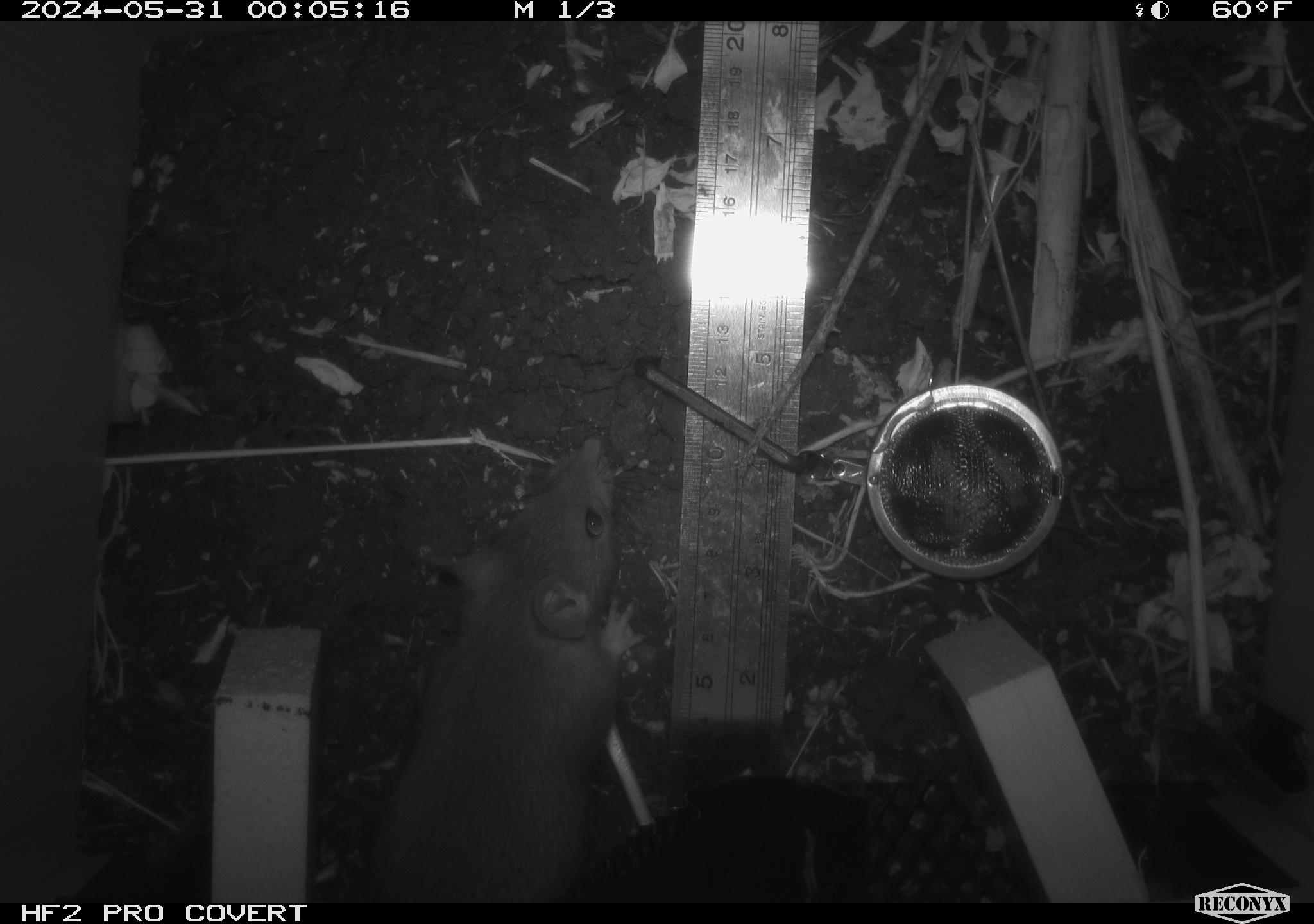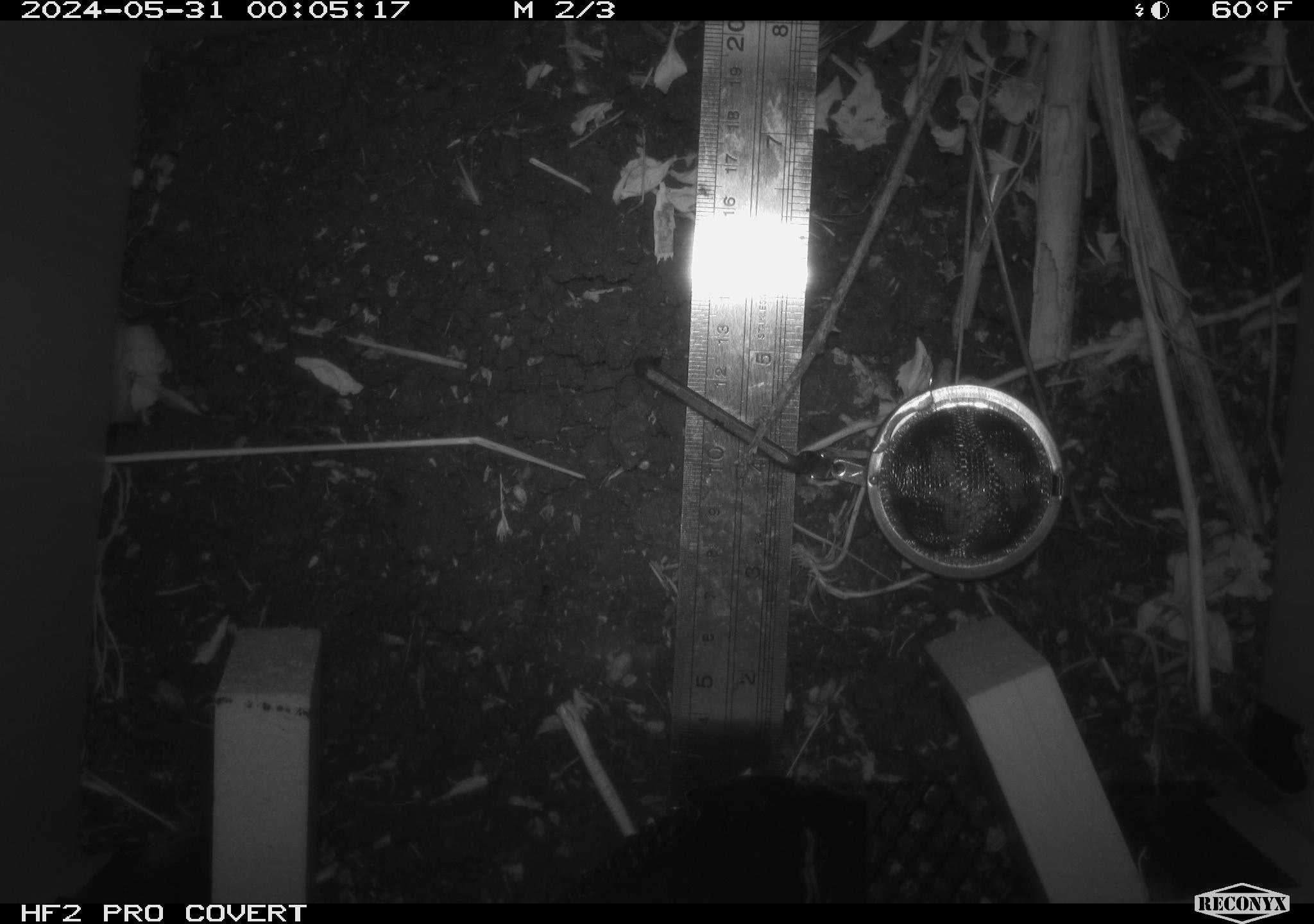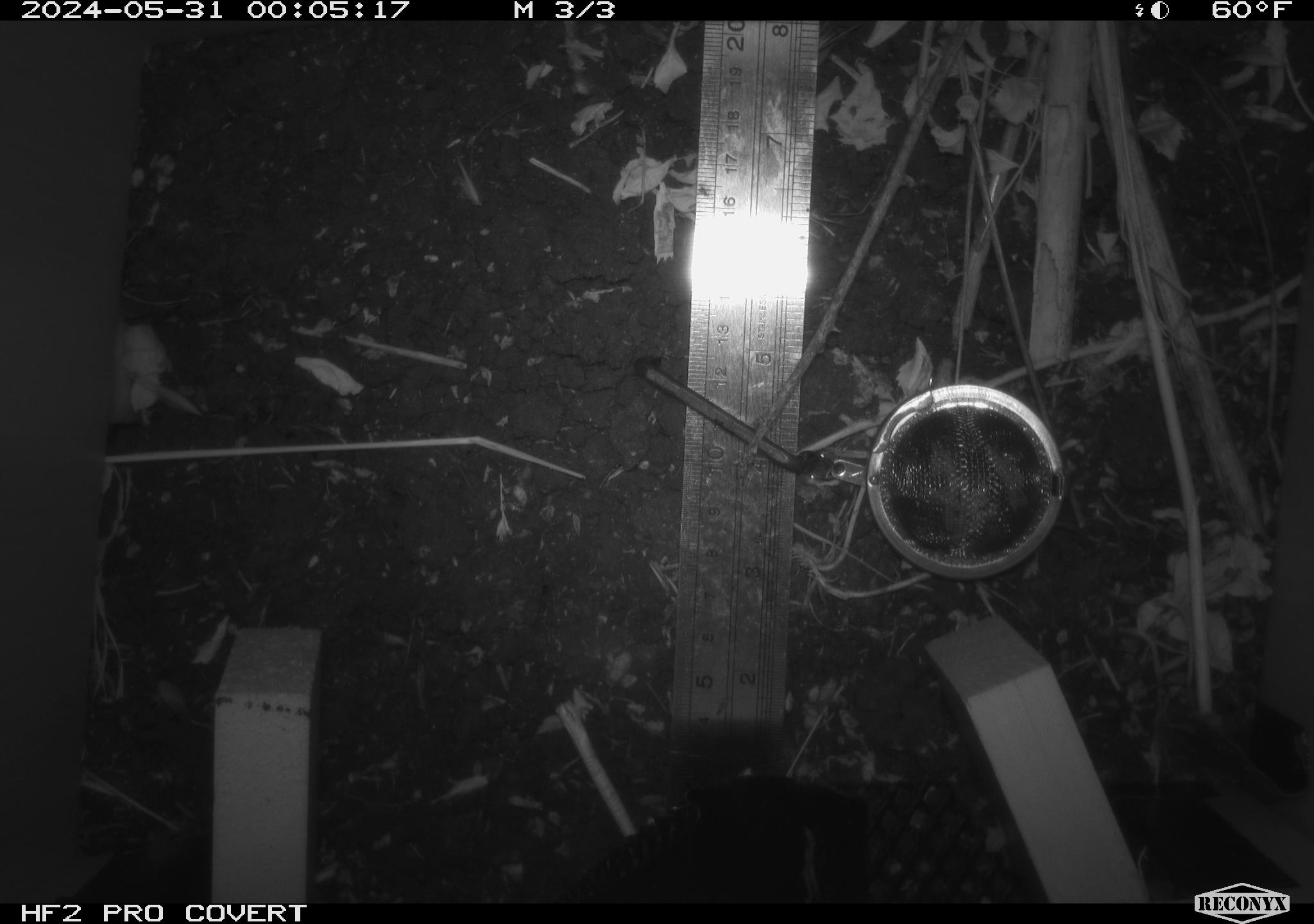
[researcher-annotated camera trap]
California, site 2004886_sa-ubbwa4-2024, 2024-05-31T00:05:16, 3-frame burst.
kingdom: Animalia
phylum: Chordata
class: Mammalia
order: Rodentia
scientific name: Rodentia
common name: woodrat or rat or mouse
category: woodrat or rat or mouse species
Woodrat or rat or mouse species (woodrat or rat or mouse) (Rodentia).